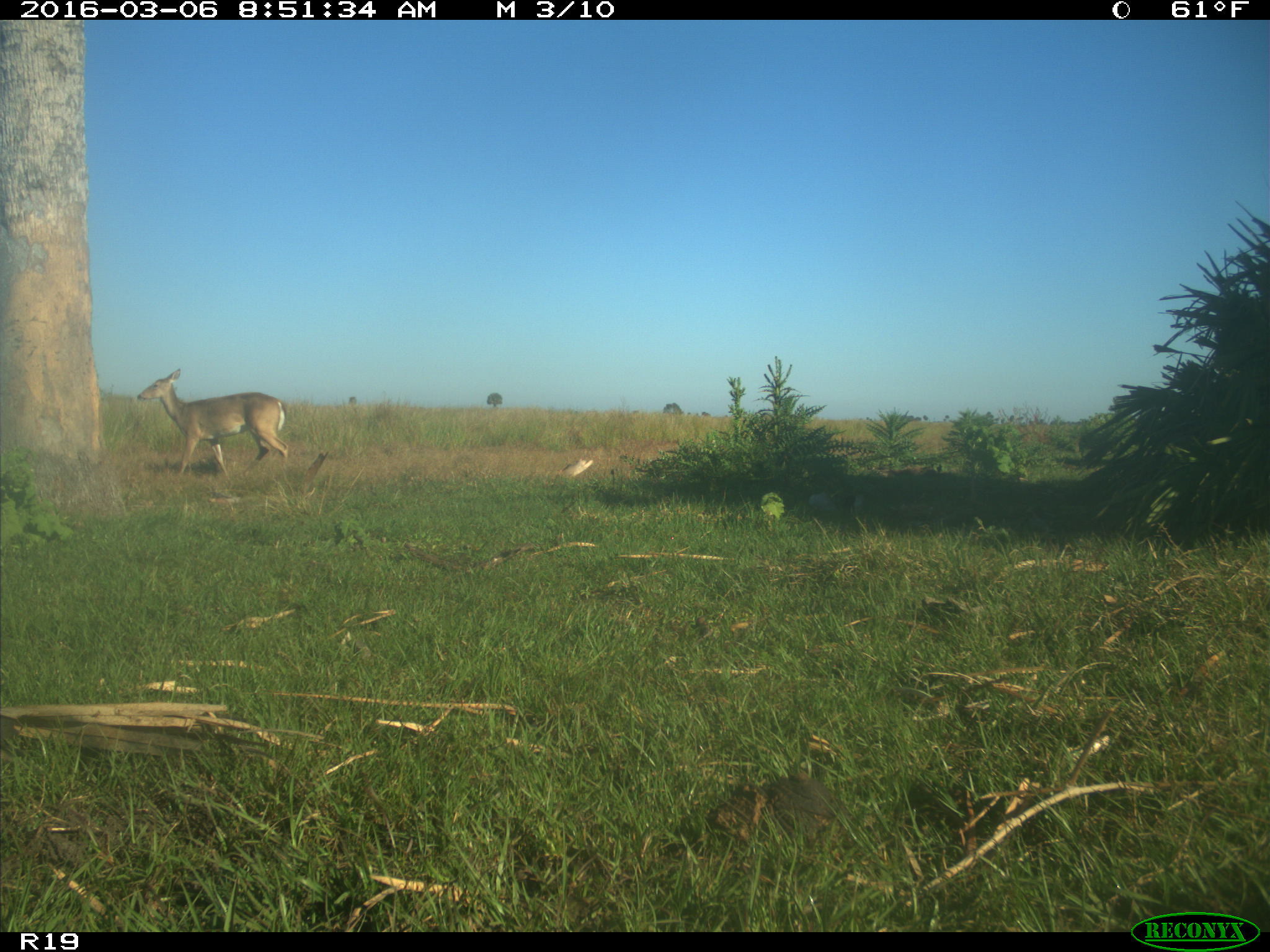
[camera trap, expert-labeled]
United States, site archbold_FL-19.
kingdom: Animalia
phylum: Chordata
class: Mammalia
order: Artiodactyla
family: Cervidae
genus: Odocoileus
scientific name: Odocoileus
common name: deer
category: unidentified deer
Unidentified deer (deer) (Odocoileus).